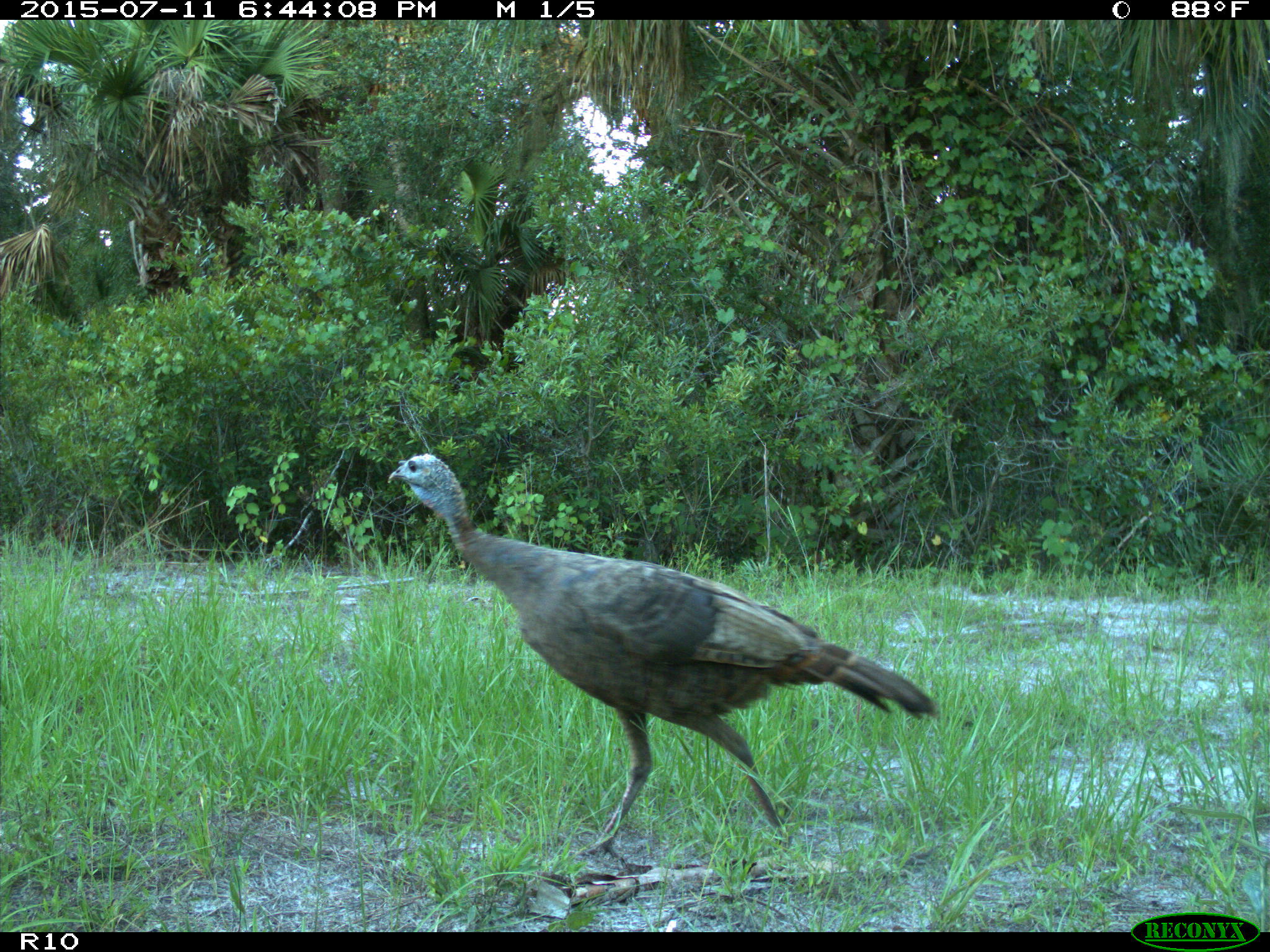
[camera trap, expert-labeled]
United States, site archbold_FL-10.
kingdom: Animalia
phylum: Chordata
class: Aves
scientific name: Aves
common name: birds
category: unidentified bird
Unidentified bird (birds) (Aves).